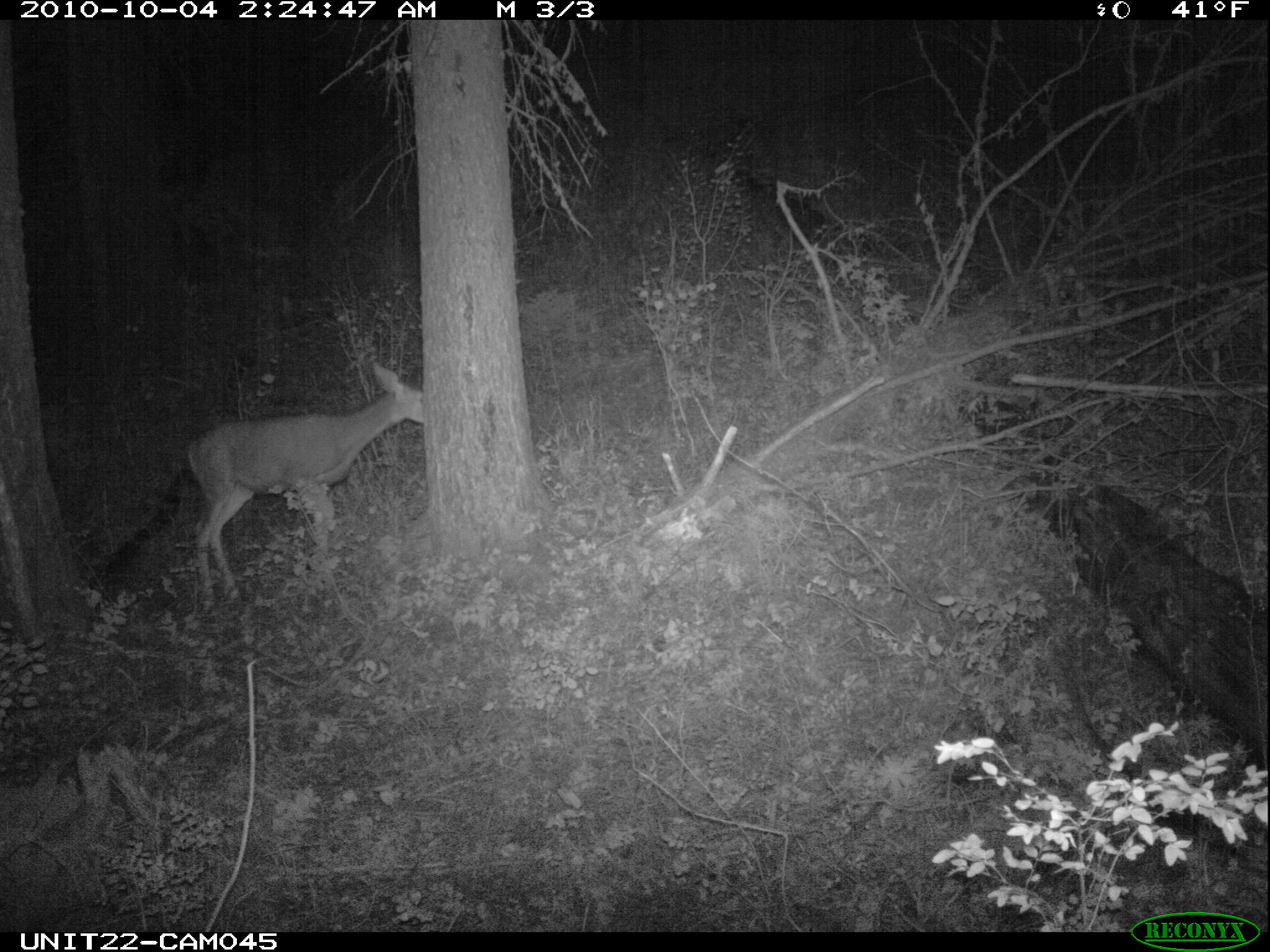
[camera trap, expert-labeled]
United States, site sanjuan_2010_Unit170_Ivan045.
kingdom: Animalia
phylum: Chordata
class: Mammalia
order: Artiodactyla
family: Cervidae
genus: Odocoileus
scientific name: Odocoileus hemionus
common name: mule deer